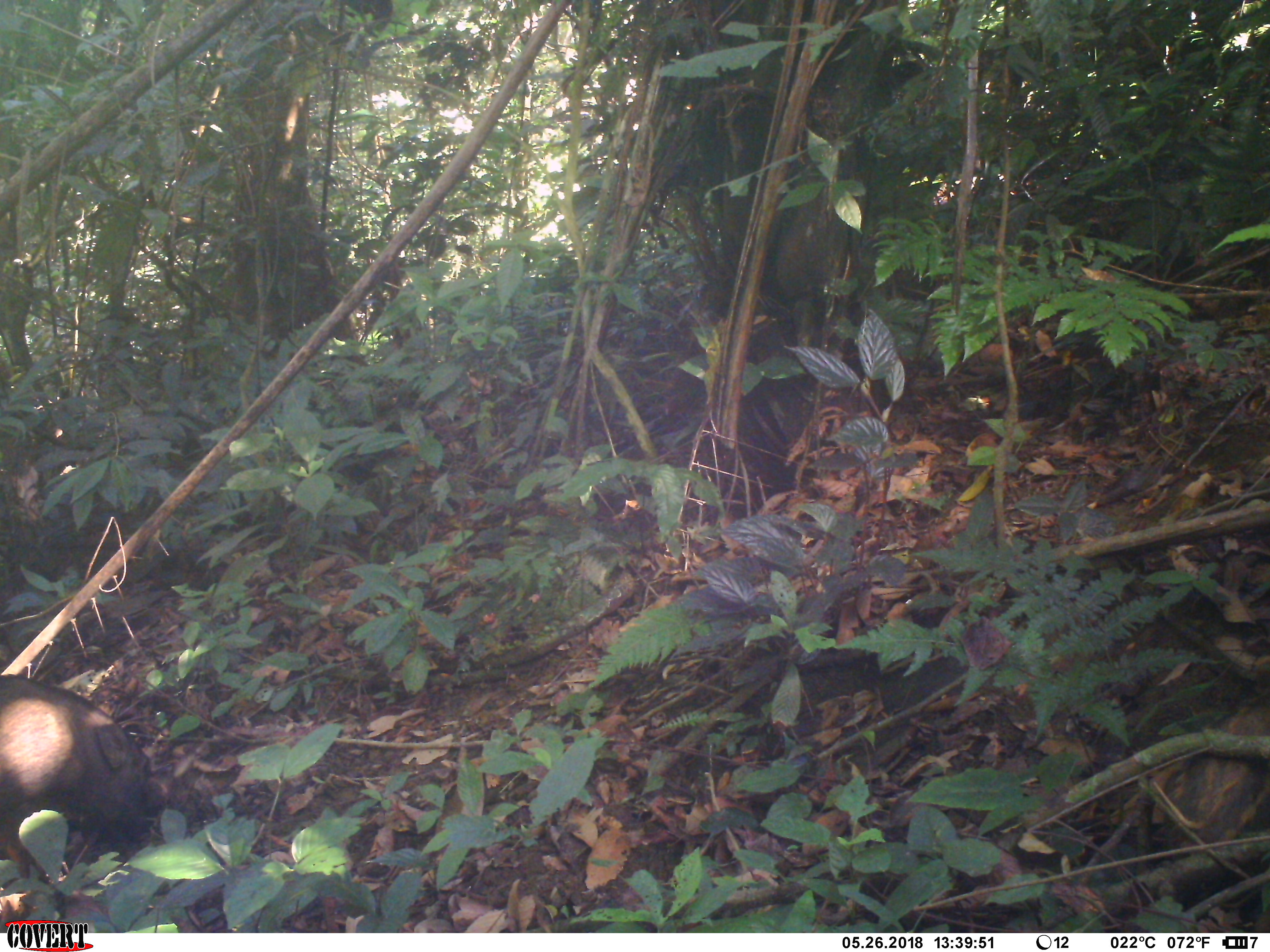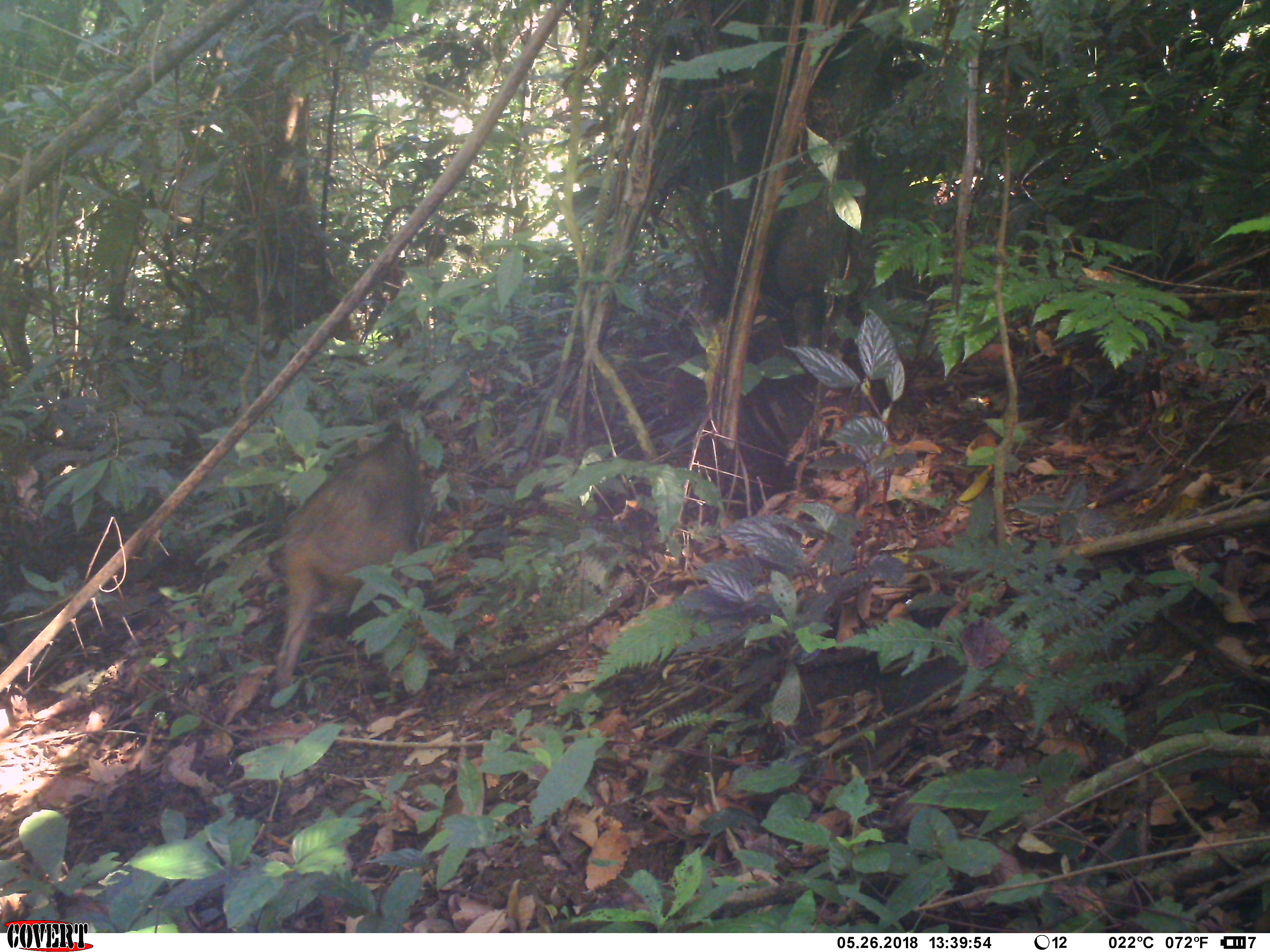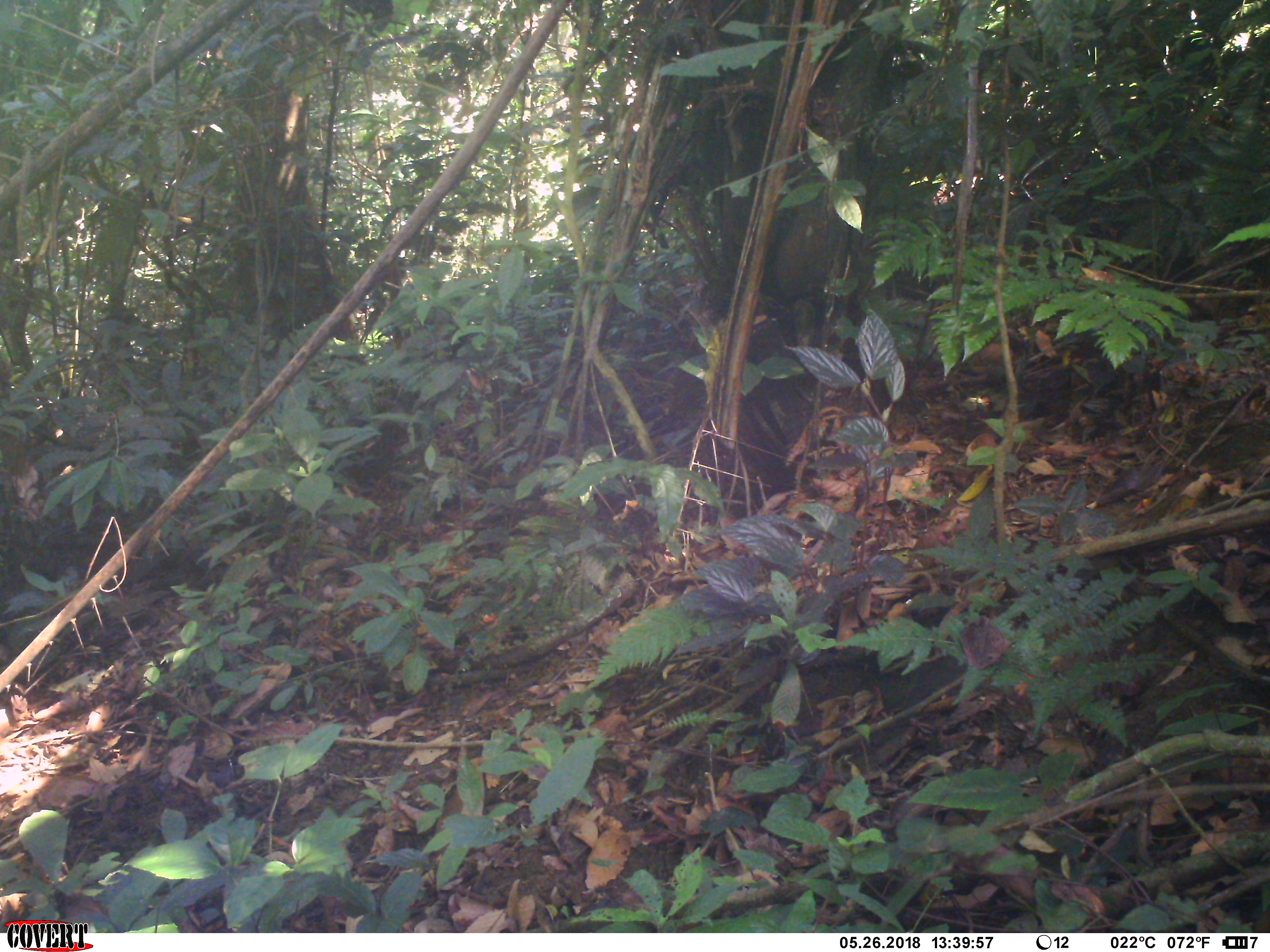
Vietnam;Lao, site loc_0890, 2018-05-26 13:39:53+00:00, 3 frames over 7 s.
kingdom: Animalia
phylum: Chordata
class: Mammalia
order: Artiodactyla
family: Suidae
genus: Sus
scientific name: Sus scrofa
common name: eurasian wild pig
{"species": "eurasian wild pig (Sus scrofa)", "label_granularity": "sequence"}